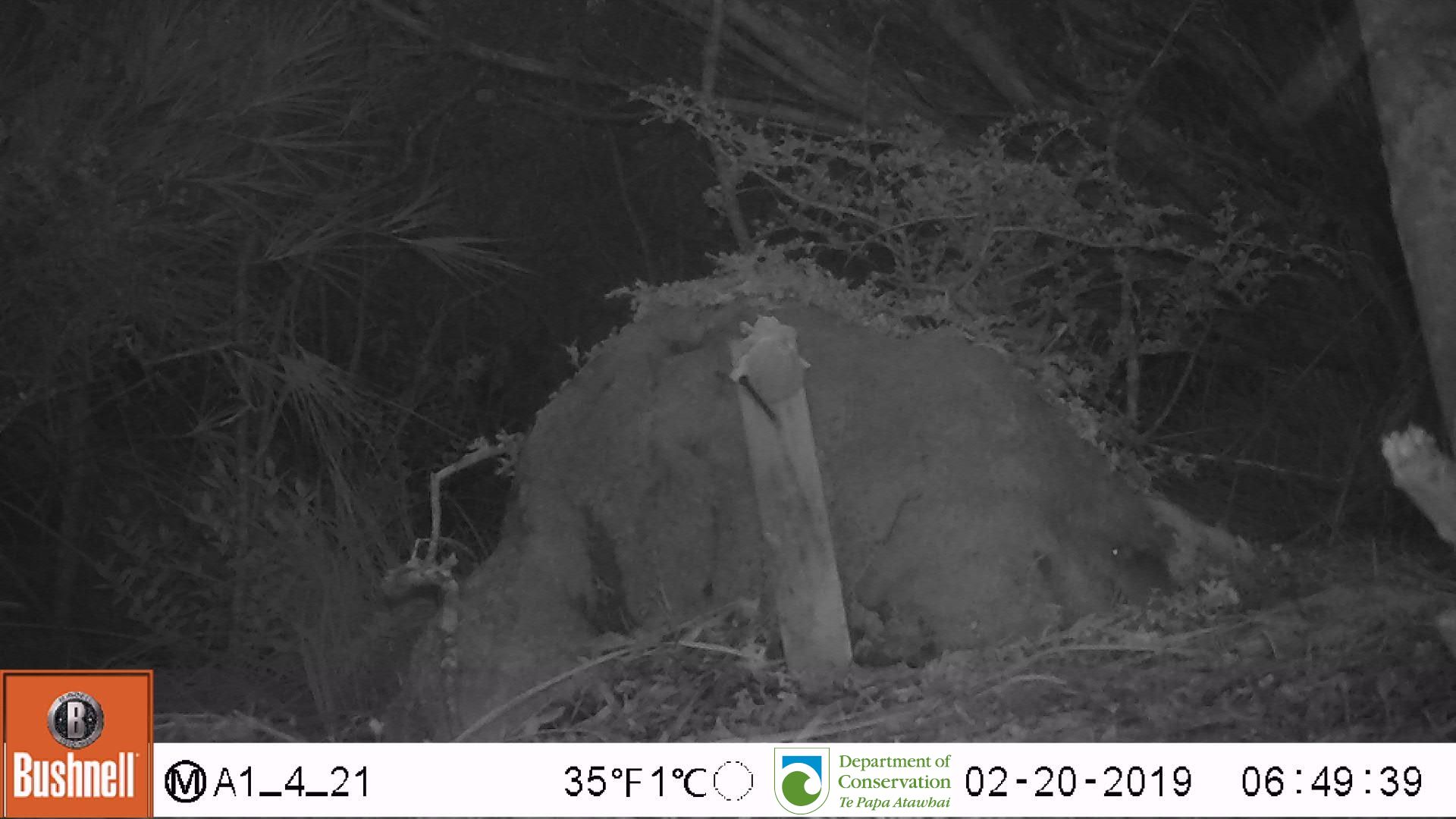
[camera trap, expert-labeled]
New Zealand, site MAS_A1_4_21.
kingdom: Animalia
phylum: Chordata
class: Mammalia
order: Rodentia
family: Muridae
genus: Mus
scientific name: Mus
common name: mouse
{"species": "mouse (Mus)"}